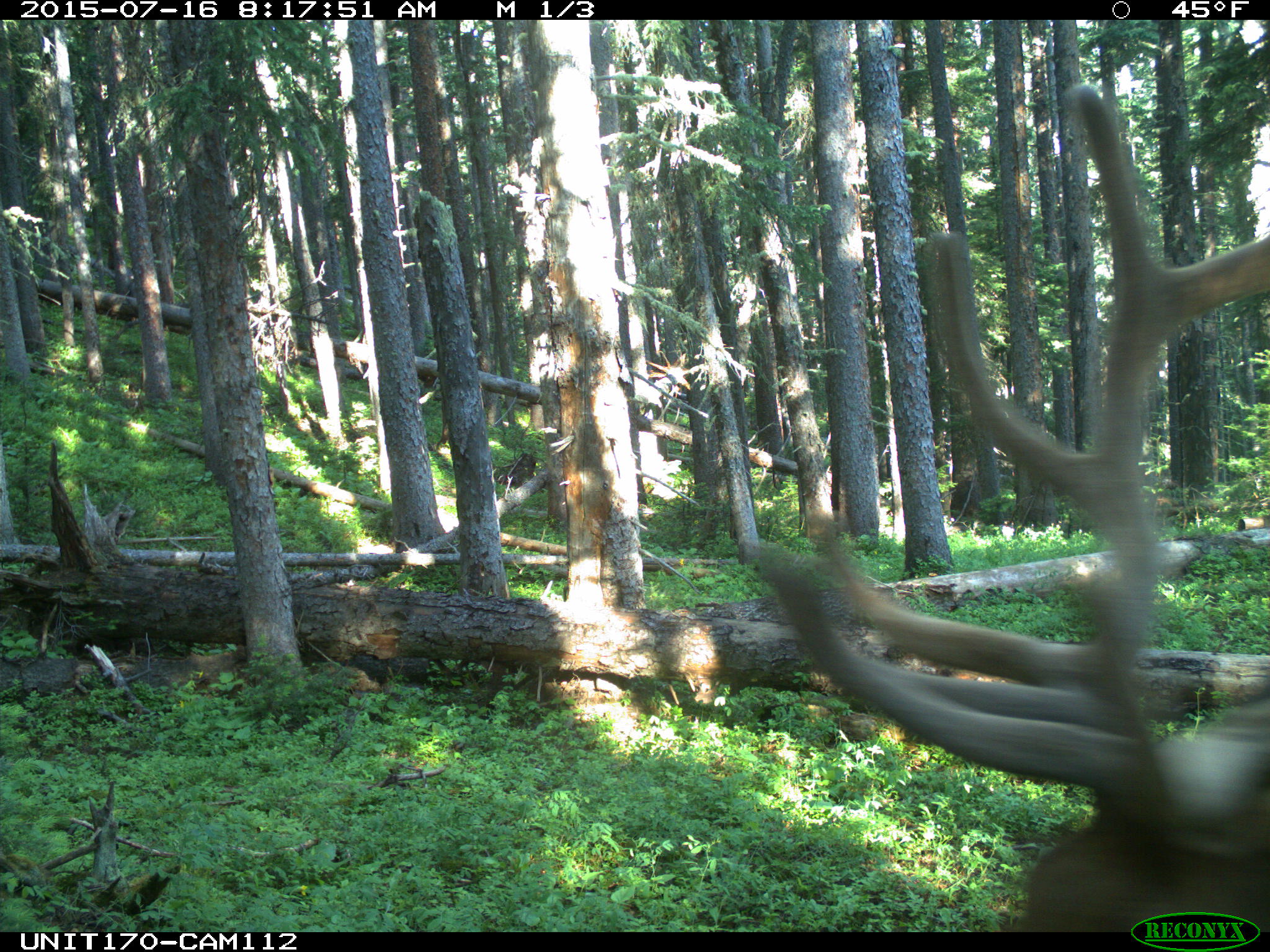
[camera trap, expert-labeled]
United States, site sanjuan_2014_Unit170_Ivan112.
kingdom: Animalia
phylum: Chordata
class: Mammalia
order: Artiodactyla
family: Cervidae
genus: Cervus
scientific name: Cervus elaphus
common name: red deer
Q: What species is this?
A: Cervus elaphus (red deer).